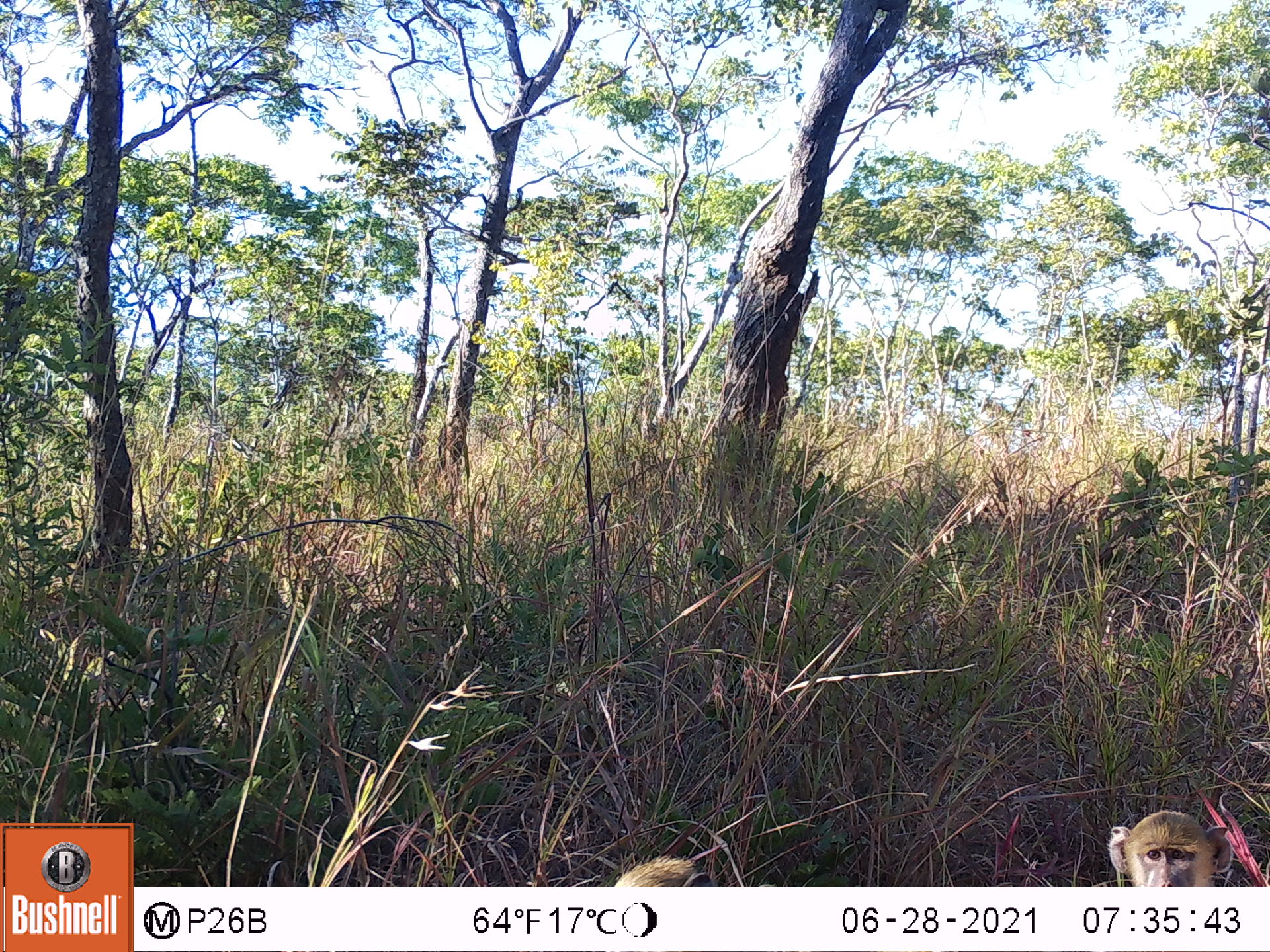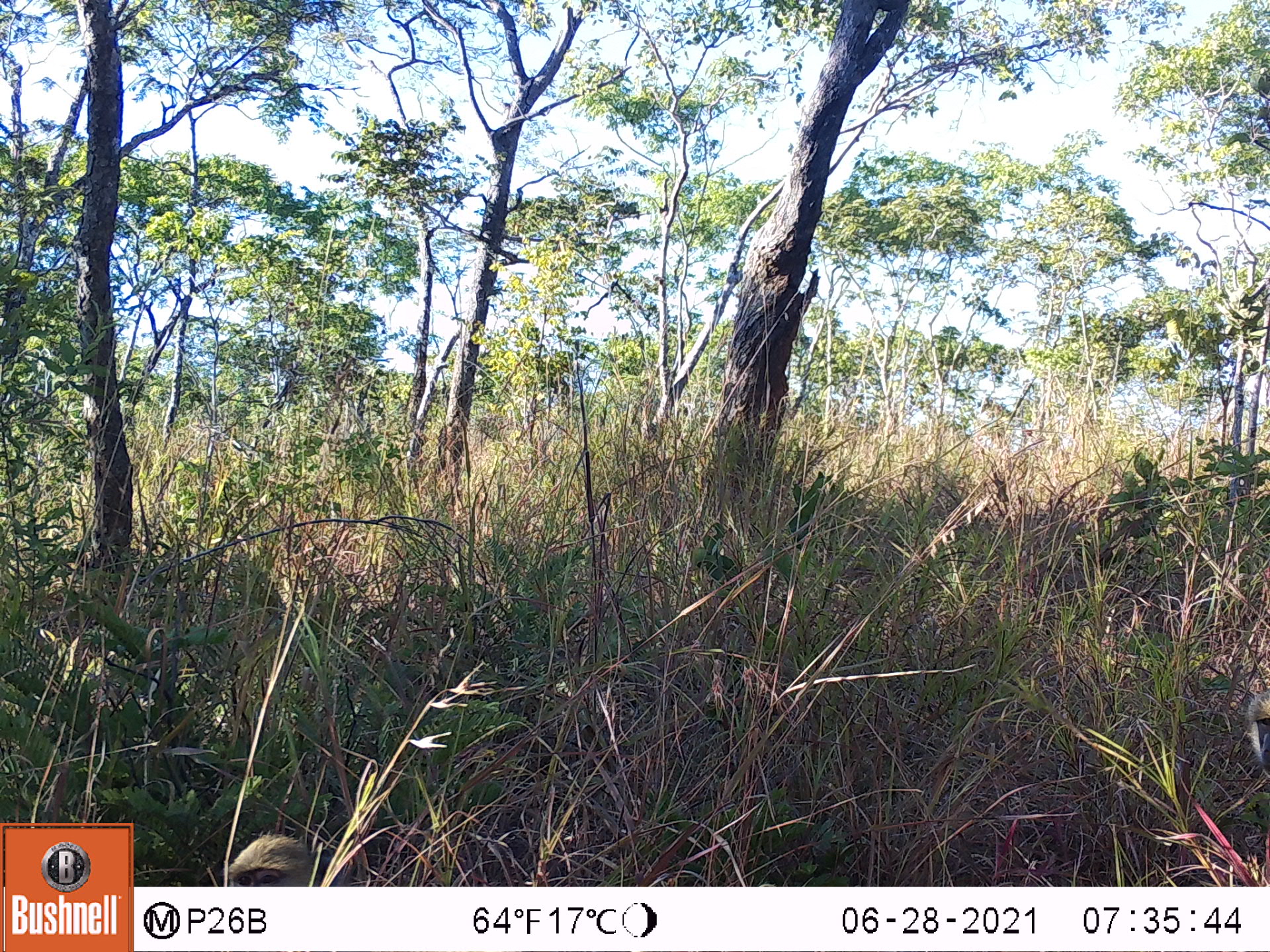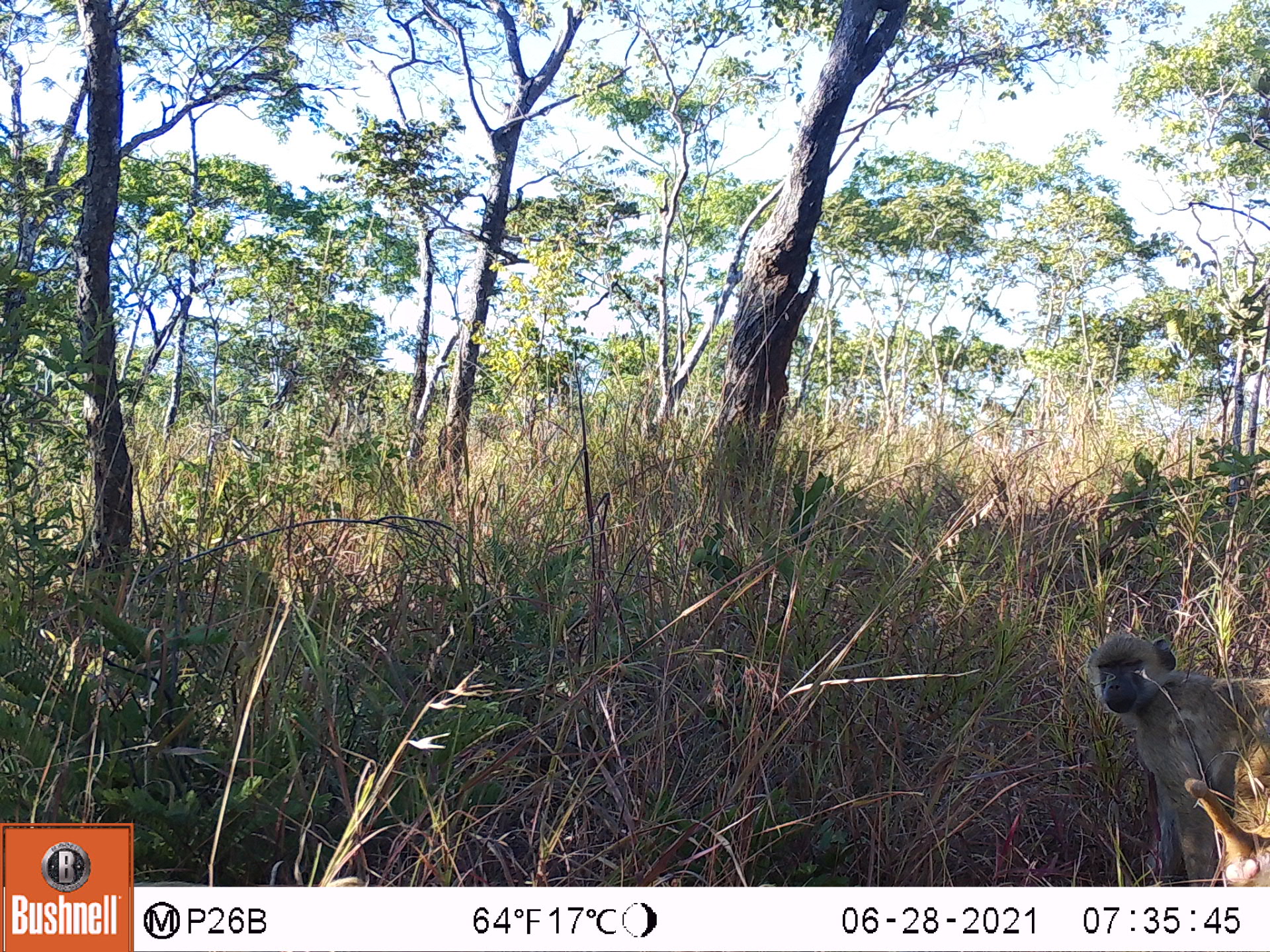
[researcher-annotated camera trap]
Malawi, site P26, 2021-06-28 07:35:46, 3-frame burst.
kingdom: Animalia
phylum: Chordata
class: Mammalia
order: Primates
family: Cercopithecidae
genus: Papio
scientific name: Papio cynocephalus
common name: yellow baboon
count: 2